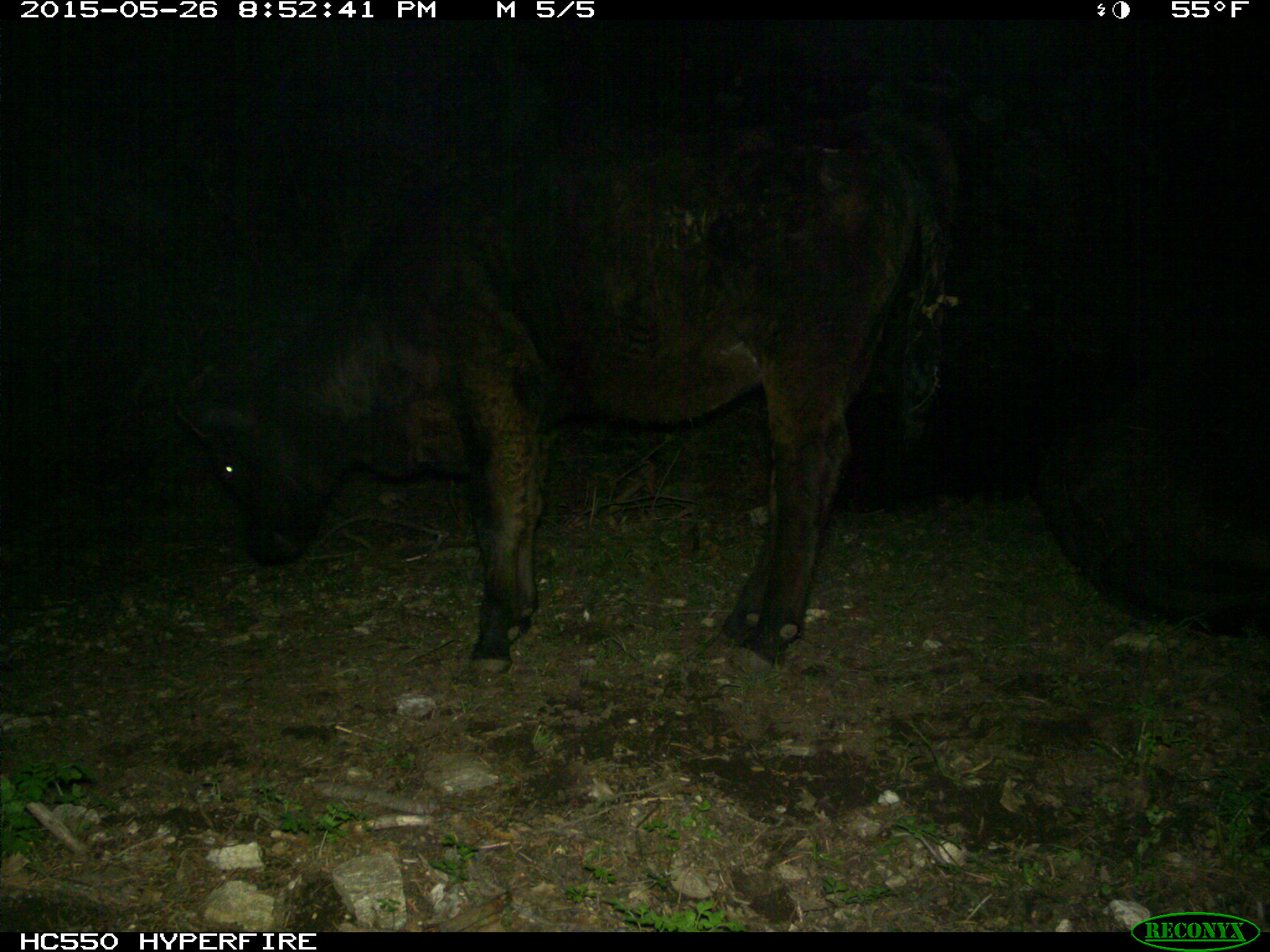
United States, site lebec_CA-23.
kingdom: Animalia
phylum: Chordata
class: Mammalia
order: Artiodactyla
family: Bovidae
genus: Bos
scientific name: Bos taurus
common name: domestic cow